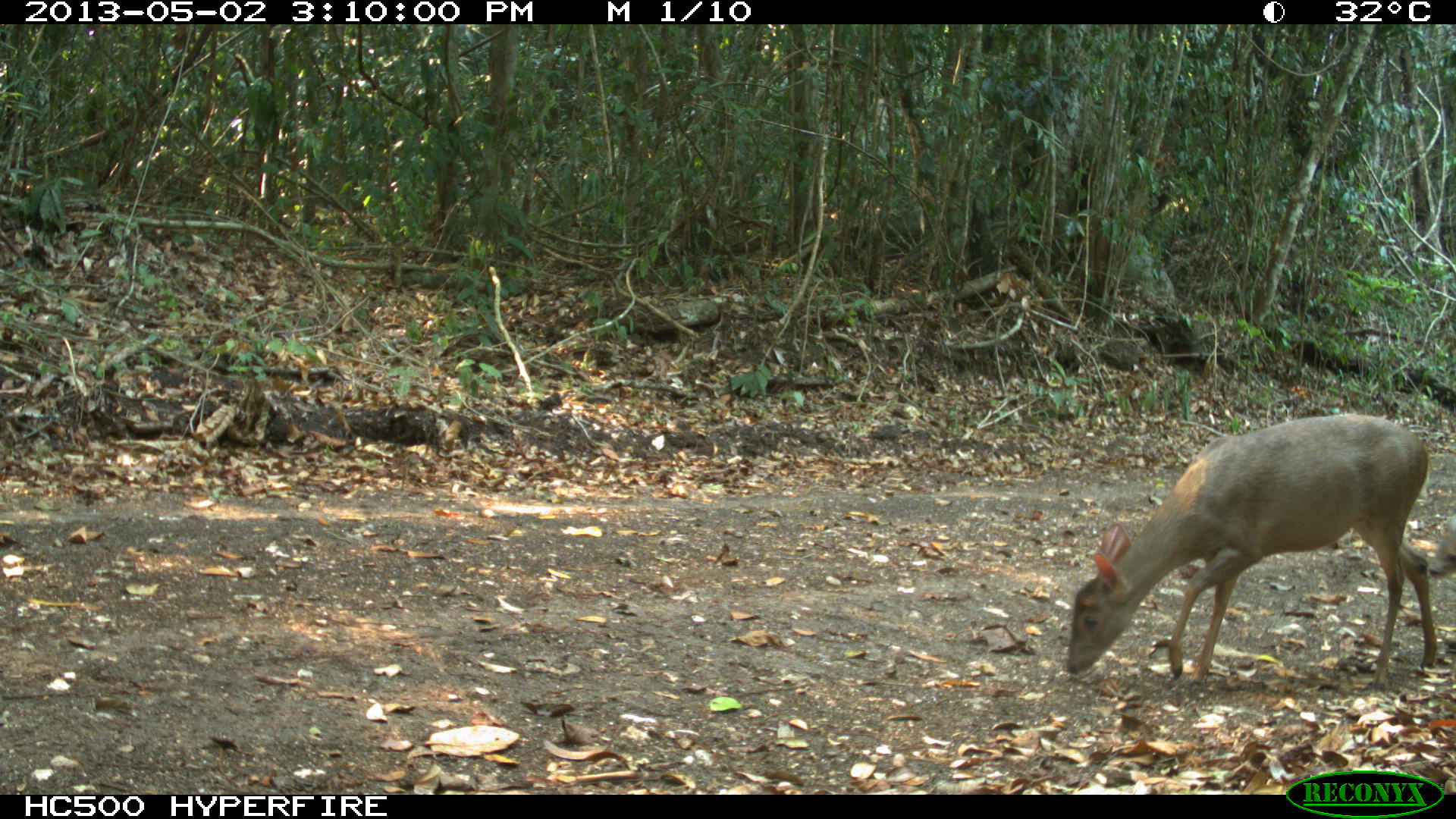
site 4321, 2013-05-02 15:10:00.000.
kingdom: Animalia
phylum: Chordata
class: Mammalia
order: Artiodactyla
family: Cervidae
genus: Odocoileus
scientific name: Odocoileus pandora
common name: yucatán brown brocket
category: mazama pandora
Mazama pandora (yucatán brown brocket) (Odocoileus pandora), count 2.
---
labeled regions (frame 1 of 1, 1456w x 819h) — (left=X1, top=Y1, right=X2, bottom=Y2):
mazama pandora: (left=1063, top=411, right=1439, bottom=686); (left=1426, top=524, right=1455, bottom=578)